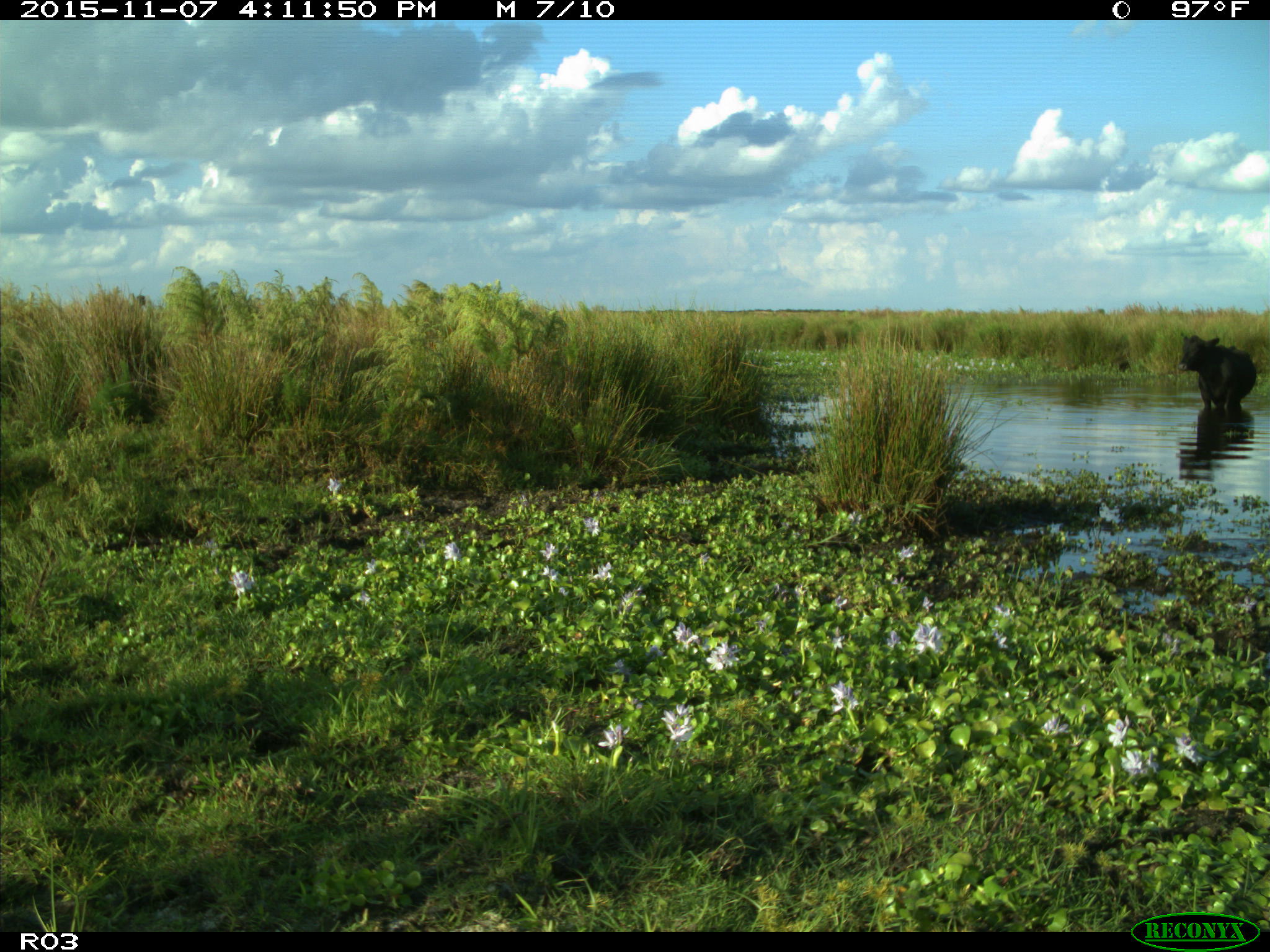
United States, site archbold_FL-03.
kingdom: Animalia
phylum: Chordata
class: Mammalia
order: Artiodactyla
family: Bovidae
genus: Bos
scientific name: Bos taurus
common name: domestic cow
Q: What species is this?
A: Bos taurus (domestic cow).